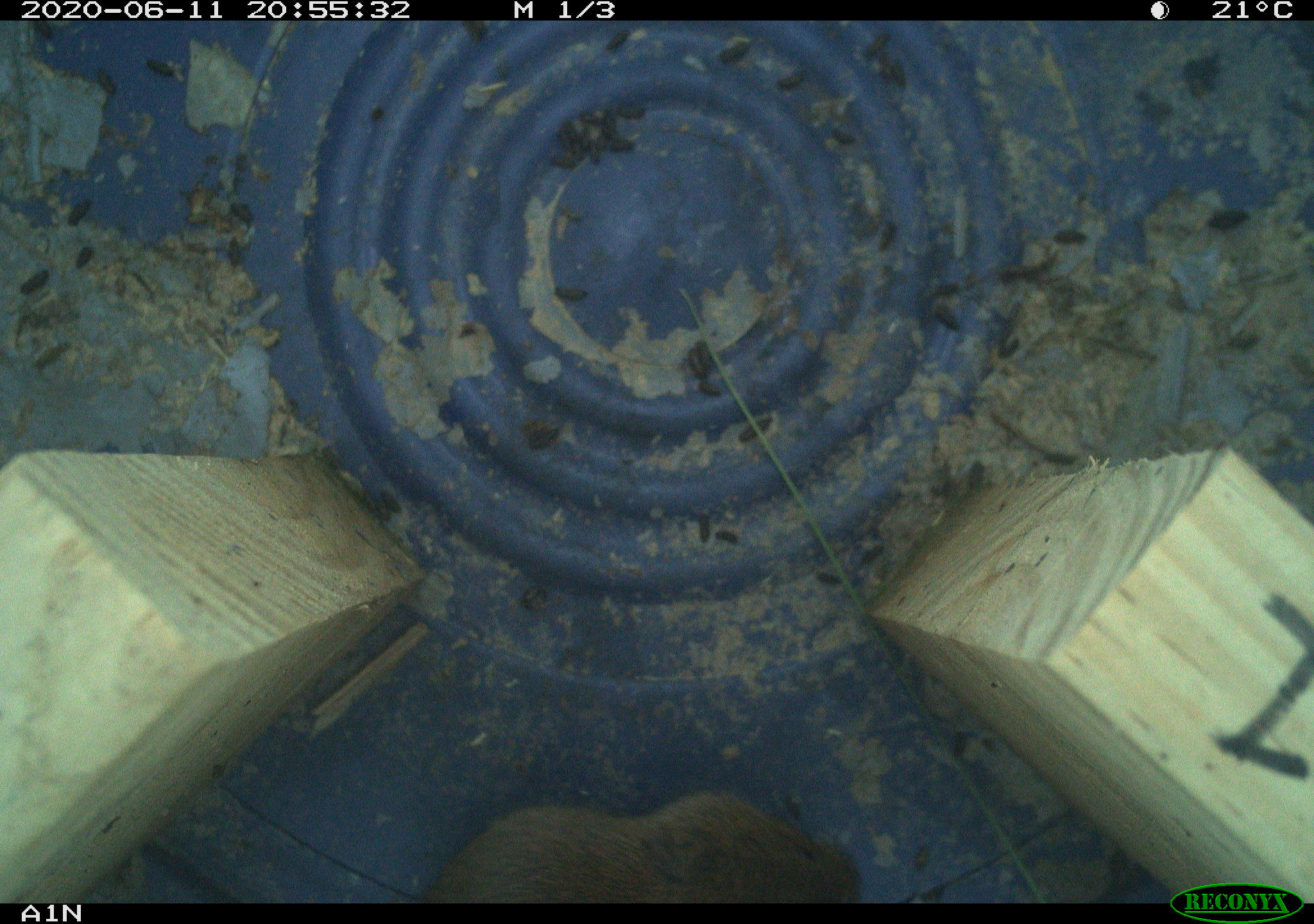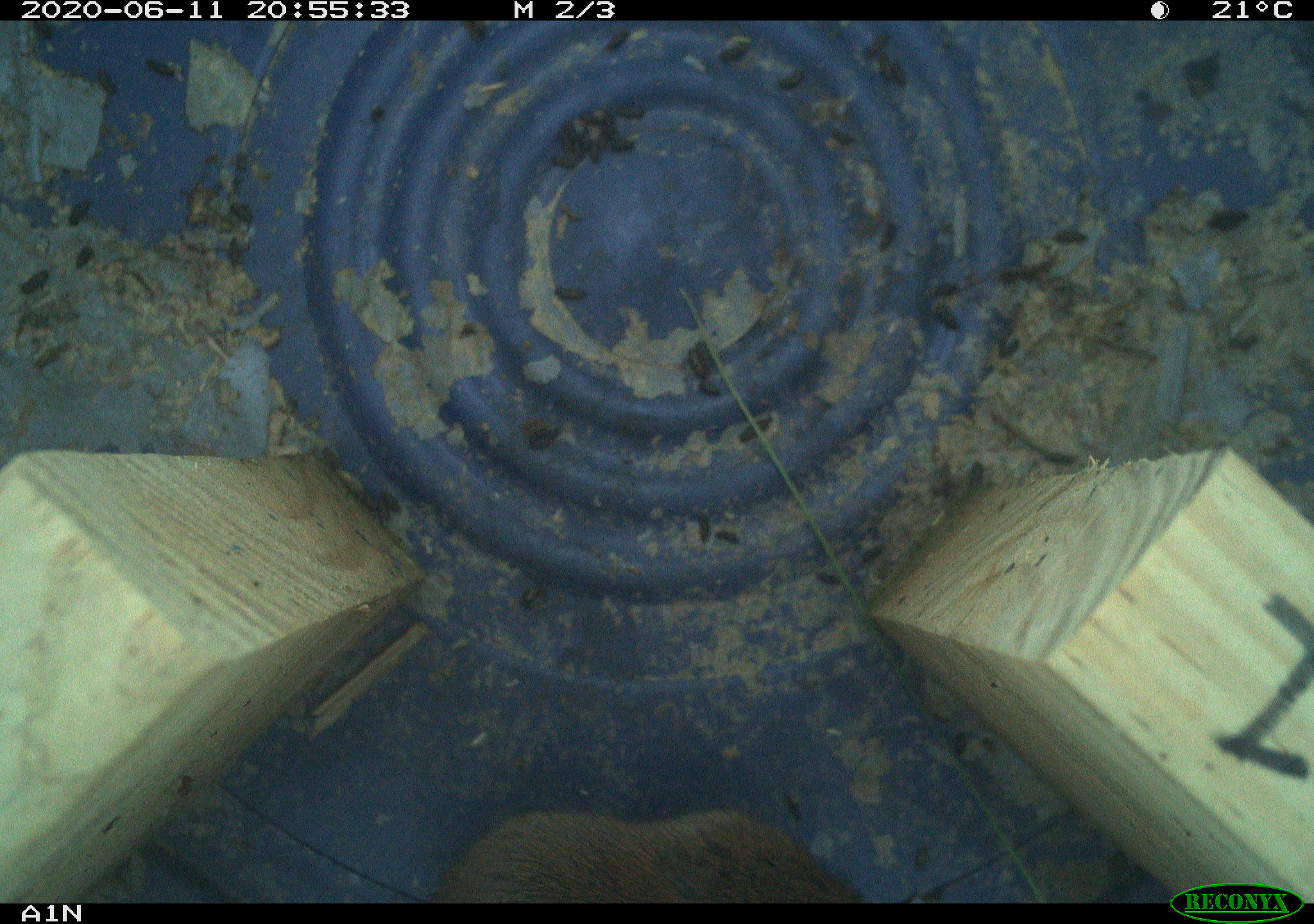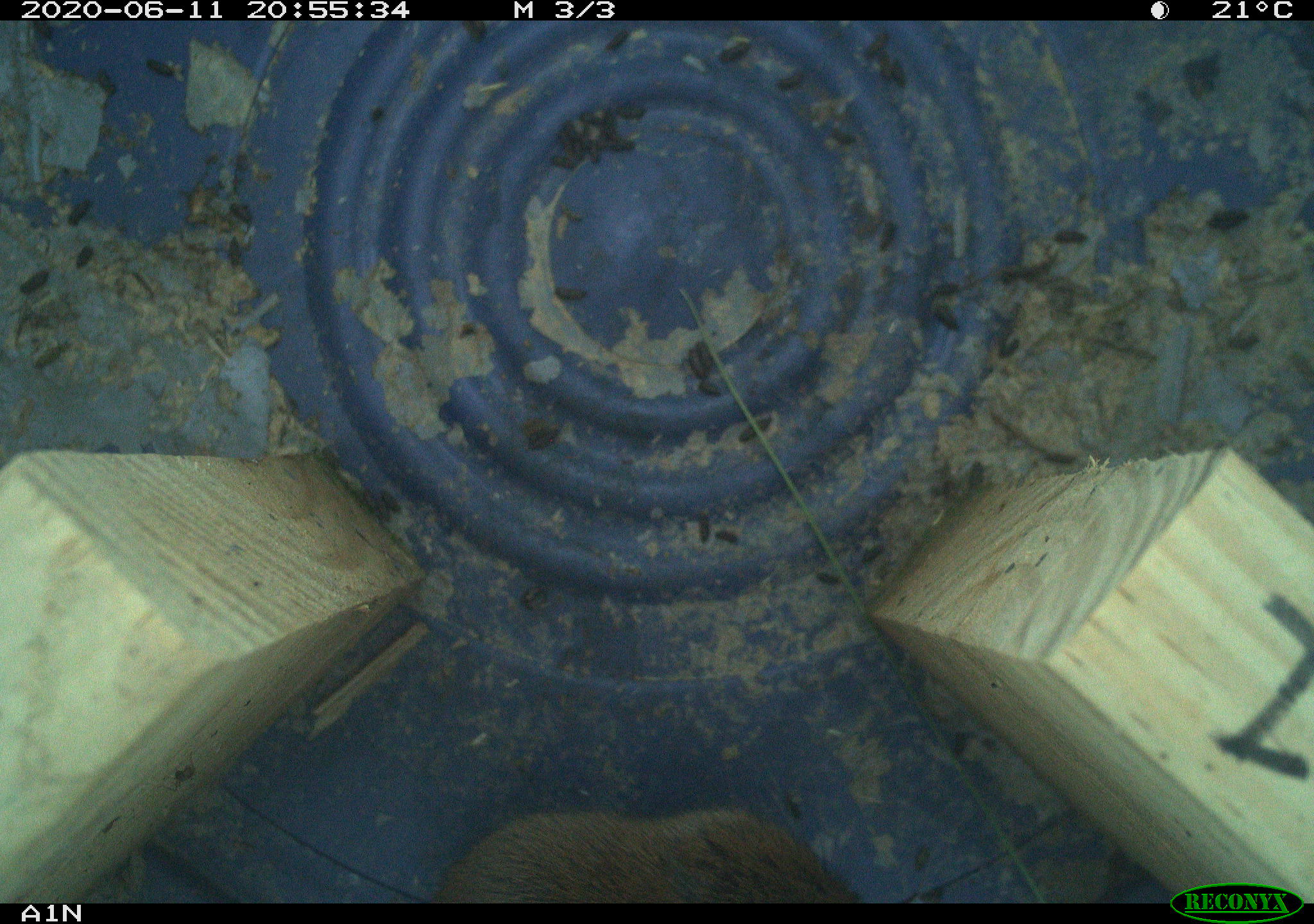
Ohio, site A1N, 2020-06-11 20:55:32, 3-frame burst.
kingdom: Animalia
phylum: Chordata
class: Mammalia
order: Rodentia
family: Cricetidae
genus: Microtus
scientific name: Microtus pennsylvanicus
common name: meadow vole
Meadow vole (Microtus pennsylvanicus).